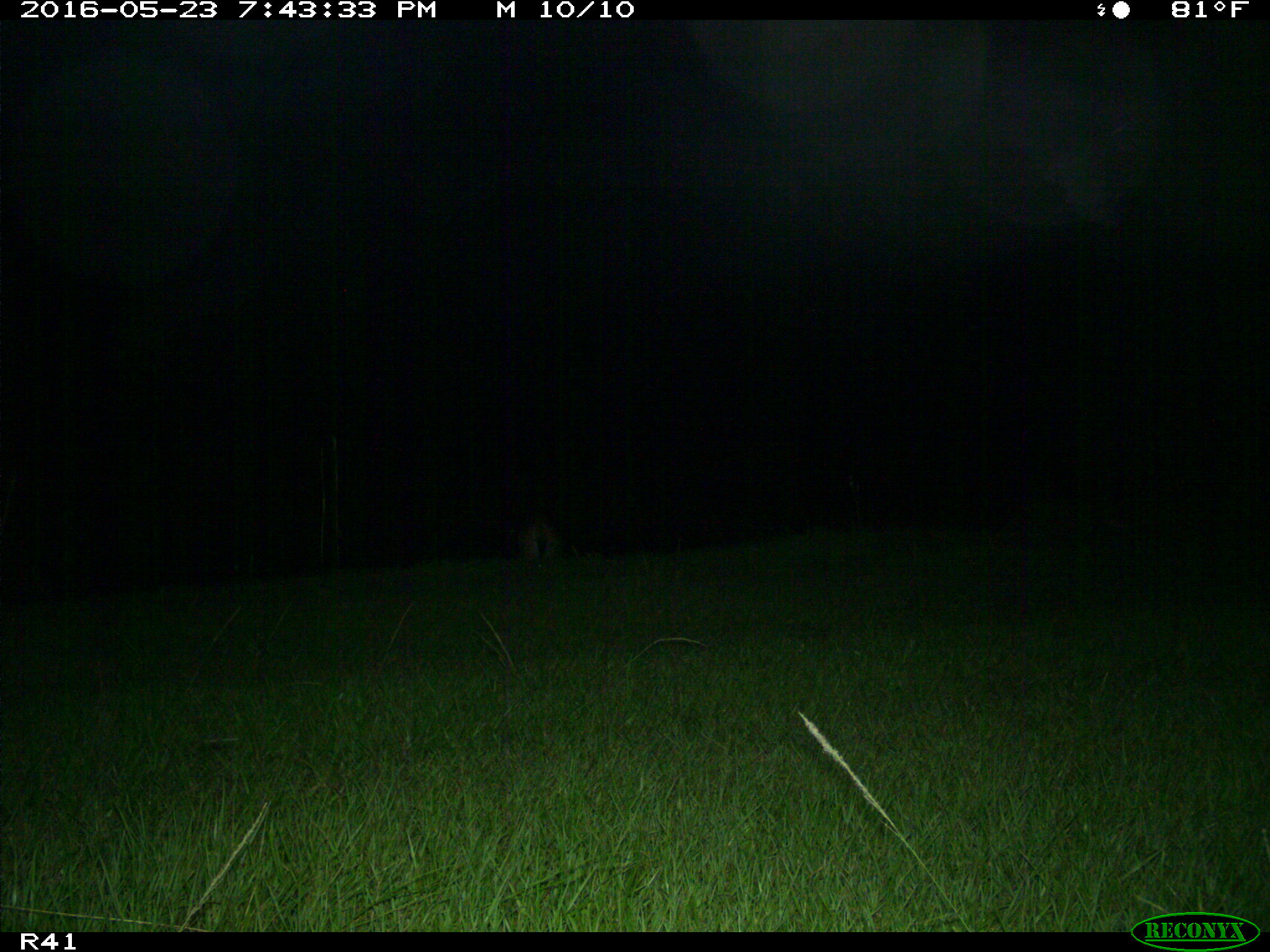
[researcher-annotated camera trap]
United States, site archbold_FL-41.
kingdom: Animalia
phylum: Chordata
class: Mammalia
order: Artiodactyla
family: Cervidae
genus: Odocoileus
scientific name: Odocoileus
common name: deer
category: unidentified deer